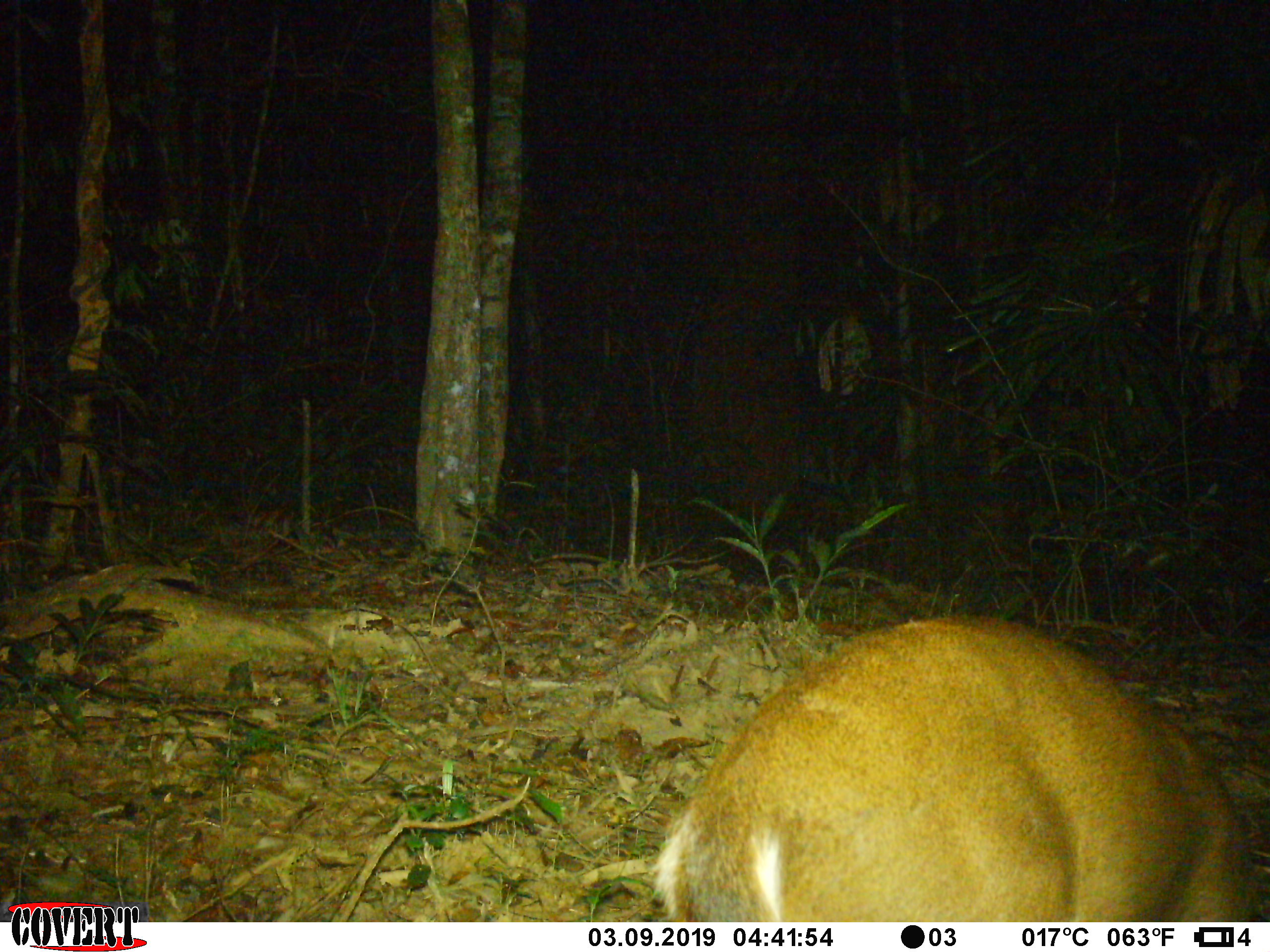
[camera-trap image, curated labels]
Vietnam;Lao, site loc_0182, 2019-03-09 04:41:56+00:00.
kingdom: Animalia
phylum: Chordata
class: Mammalia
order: Artiodactyla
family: Cervidae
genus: Muntiacus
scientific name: Muntiacus vuquangensis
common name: large-antlered muntjac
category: large antlered muntjac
Large antlered muntjac (large-antlered muntjac) (Muntiacus vuquangensis). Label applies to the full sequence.